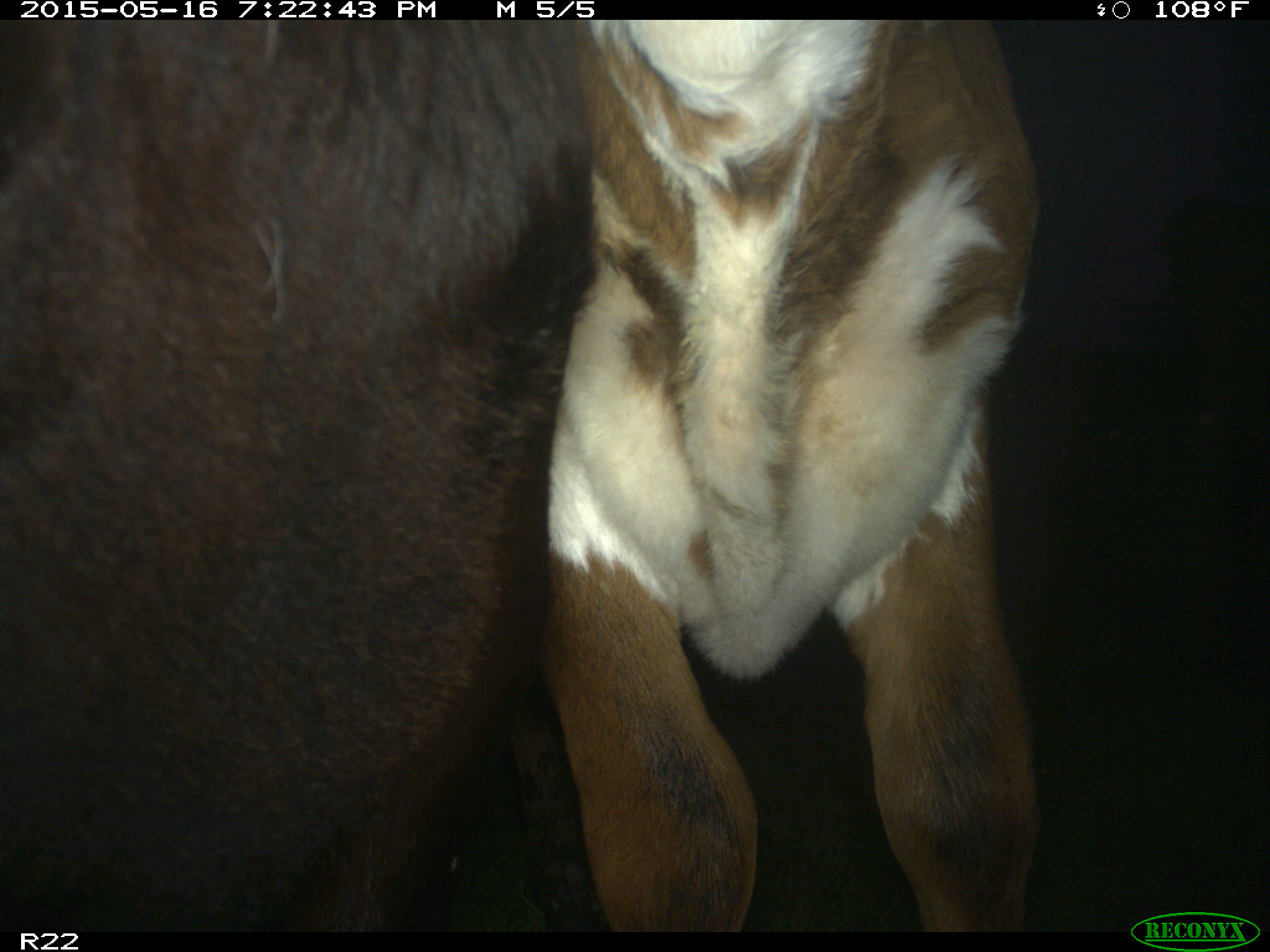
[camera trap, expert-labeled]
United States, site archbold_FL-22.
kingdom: Animalia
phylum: Chordata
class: Mammalia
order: Artiodactyla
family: Bovidae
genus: Bos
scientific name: Bos taurus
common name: domestic cow